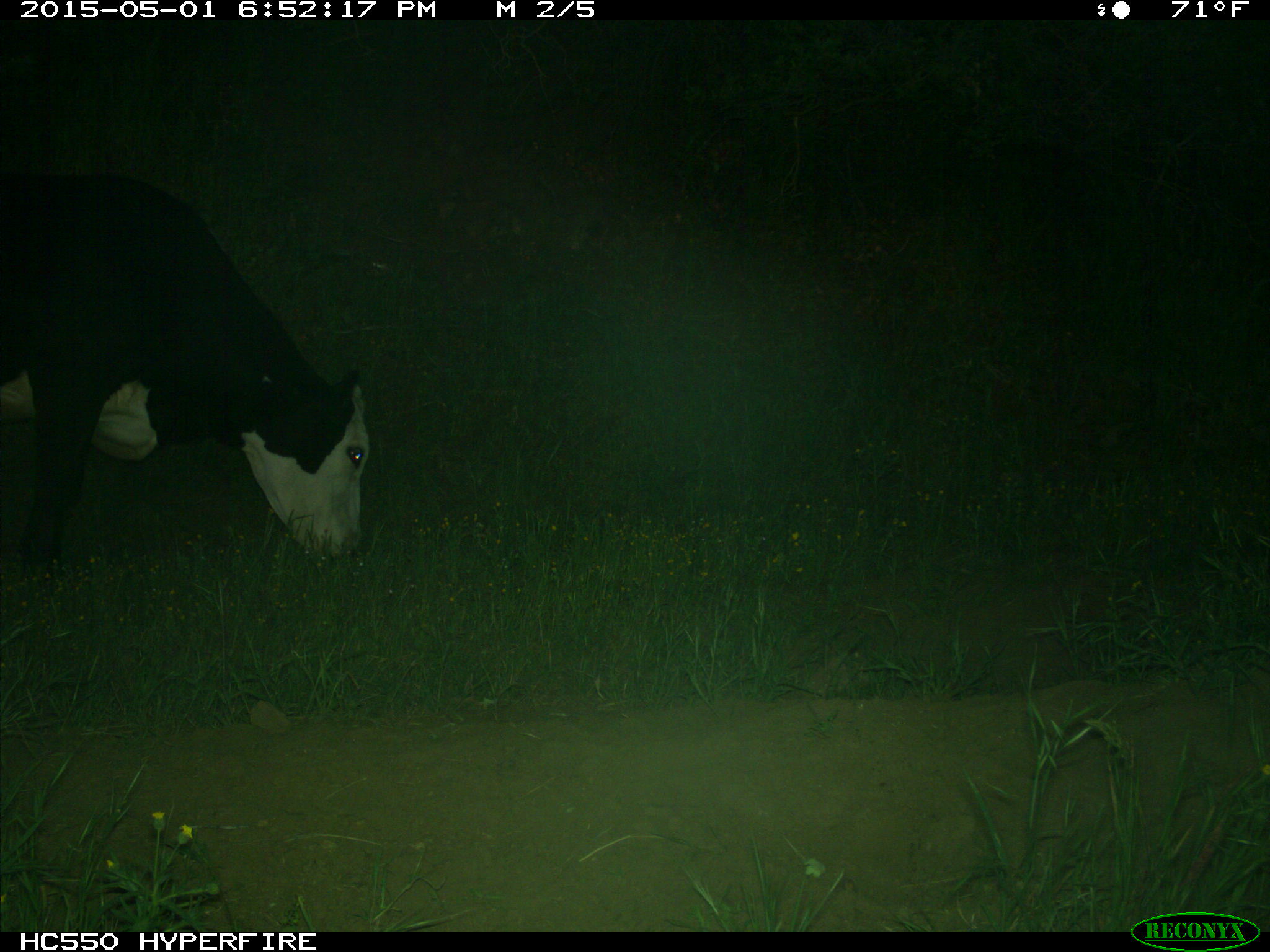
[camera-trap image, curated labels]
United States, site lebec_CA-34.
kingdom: Animalia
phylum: Chordata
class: Mammalia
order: Artiodactyla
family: Bovidae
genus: Bos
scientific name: Bos taurus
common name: domestic cow